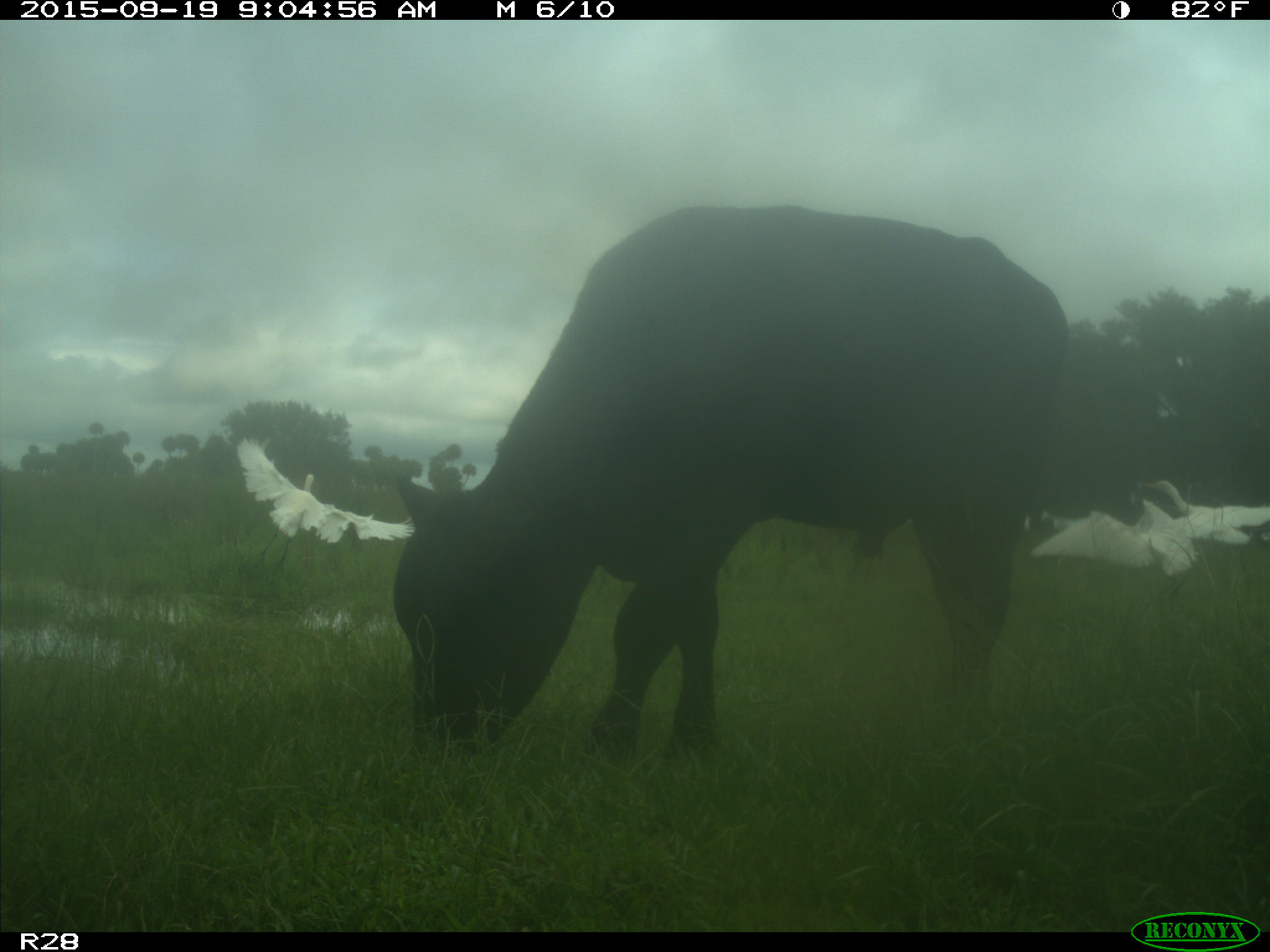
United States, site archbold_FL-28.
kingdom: Animalia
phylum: Chordata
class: Mammalia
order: Artiodactyla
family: Bovidae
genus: Bos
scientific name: Bos taurus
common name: domestic cow